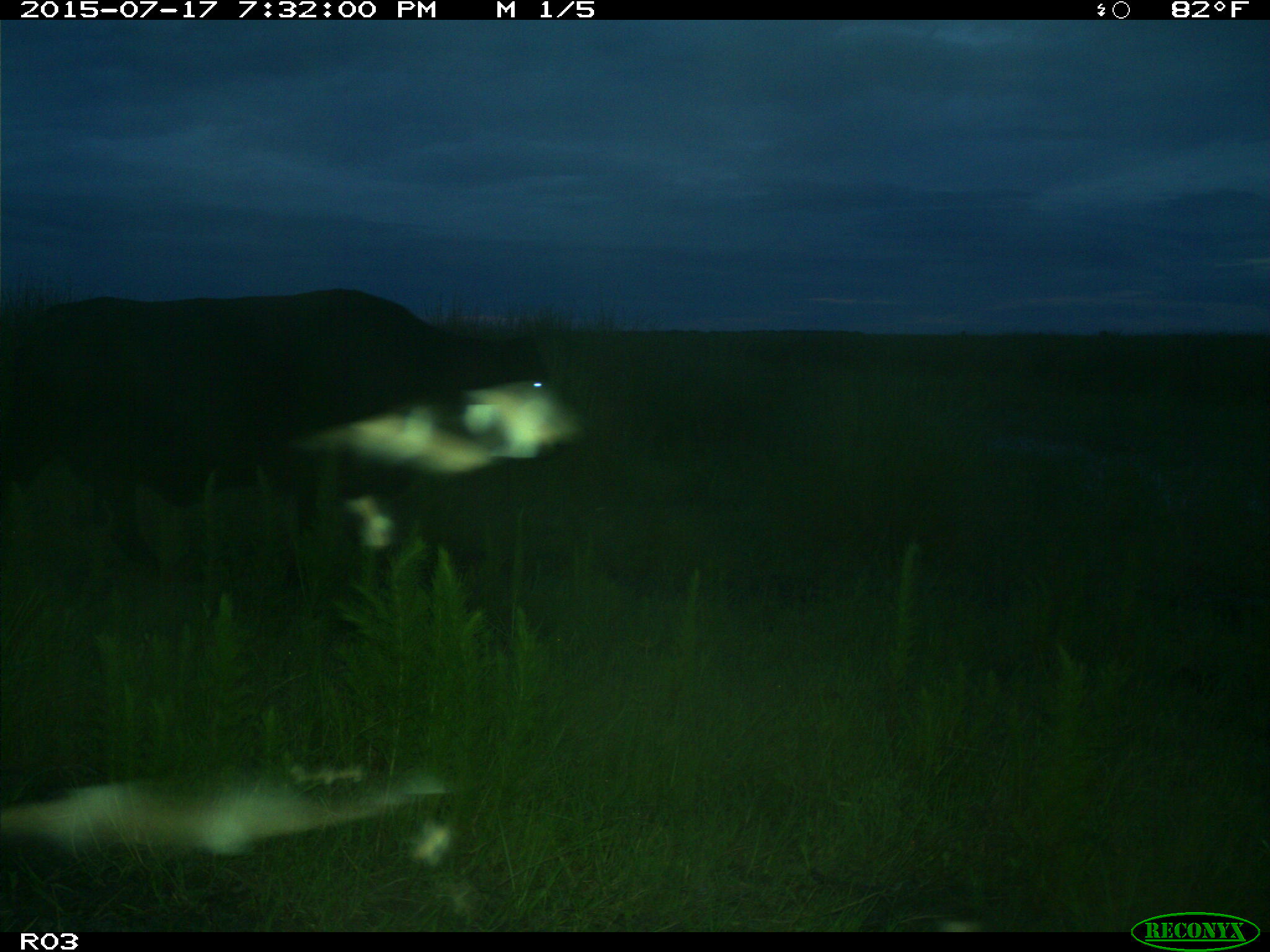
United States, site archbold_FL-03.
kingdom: Animalia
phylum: Chordata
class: Mammalia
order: Artiodactyla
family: Bovidae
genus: Bos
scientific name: Bos taurus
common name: domestic cow